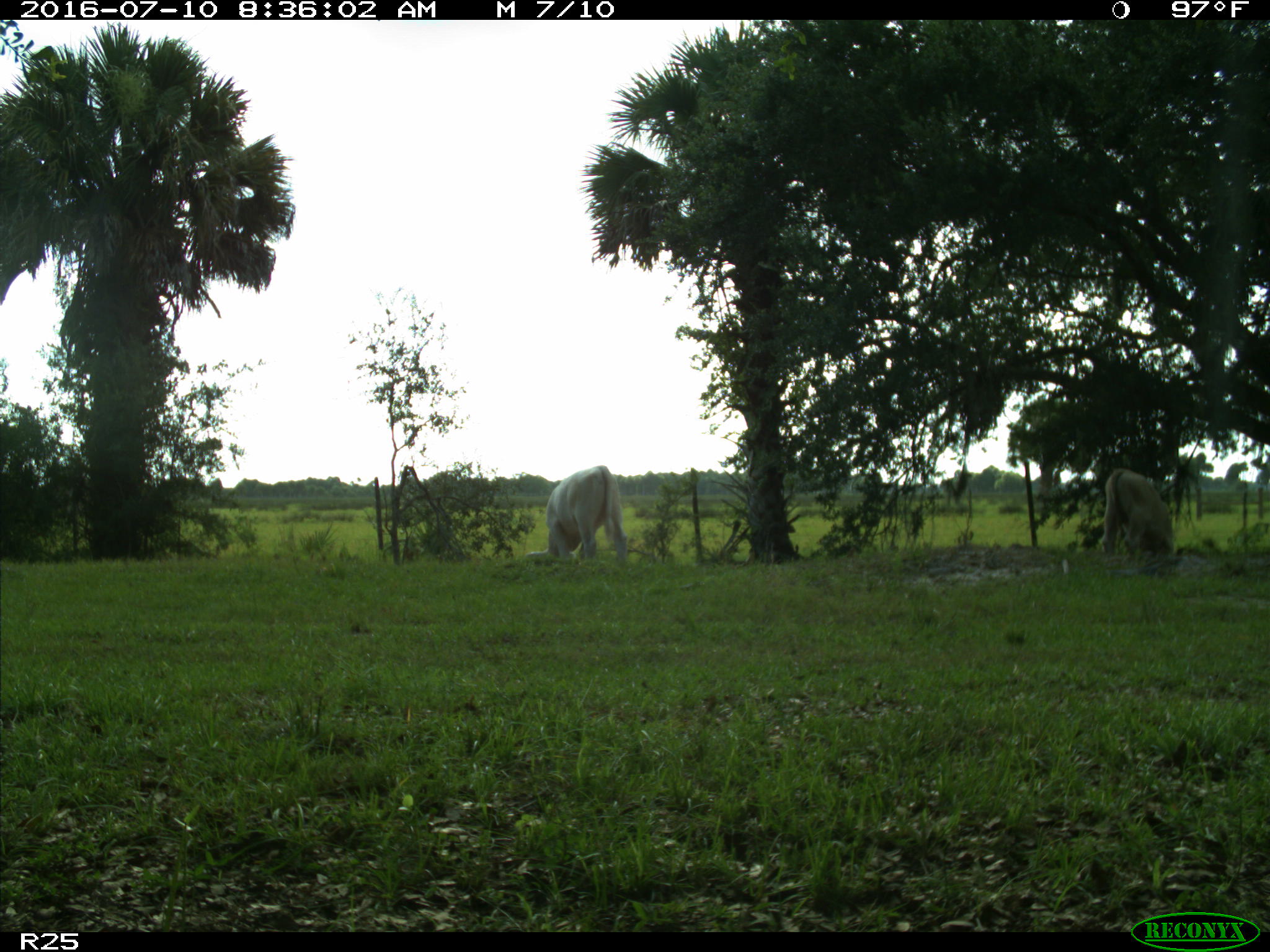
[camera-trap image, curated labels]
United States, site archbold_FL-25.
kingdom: Animalia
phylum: Chordata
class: Mammalia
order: Artiodactyla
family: Bovidae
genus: Bos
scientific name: Bos taurus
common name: domestic cow